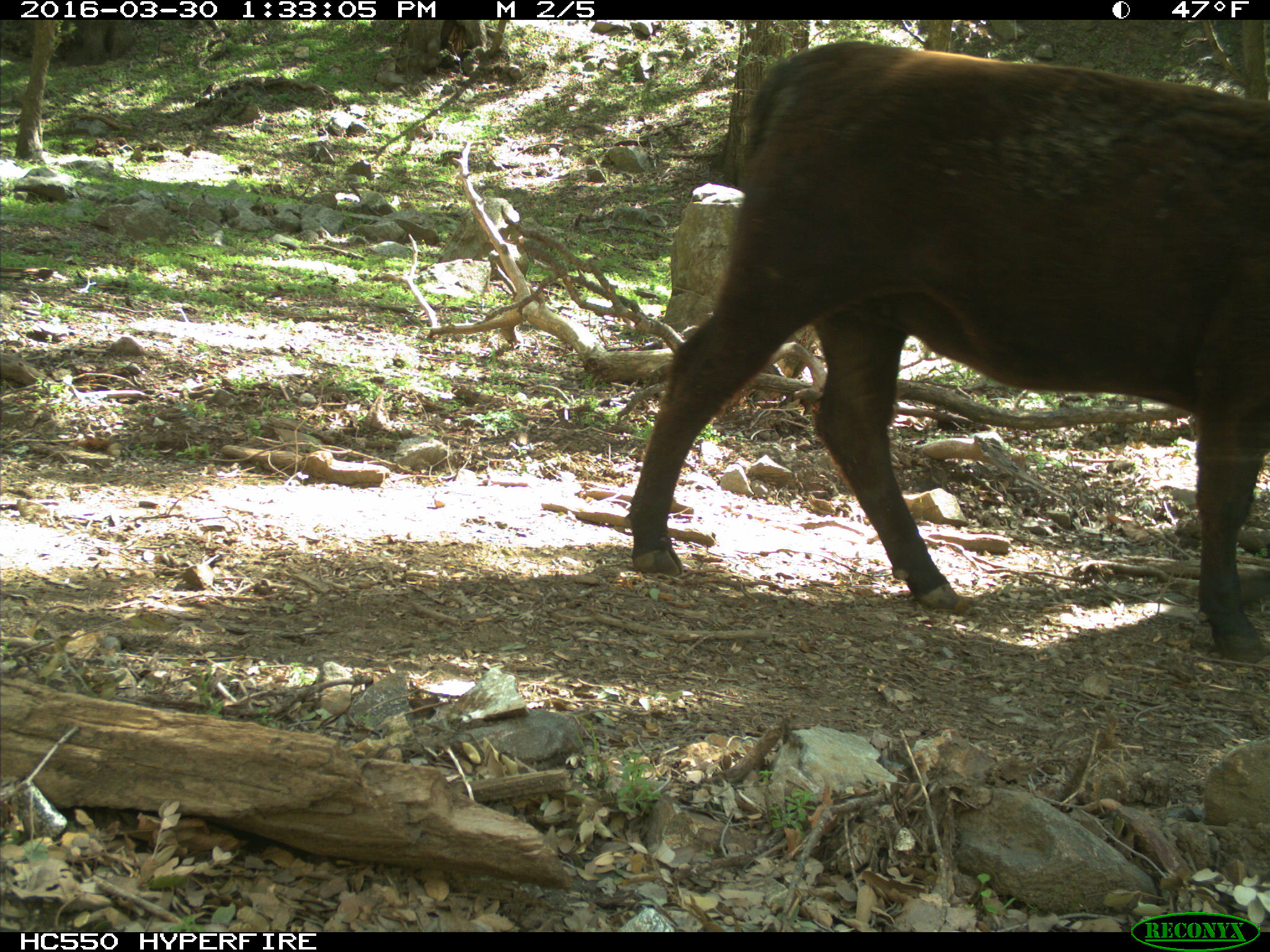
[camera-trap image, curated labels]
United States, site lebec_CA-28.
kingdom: Animalia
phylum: Chordata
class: Mammalia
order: Artiodactyla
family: Bovidae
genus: Bos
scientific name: Bos taurus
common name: domestic cow